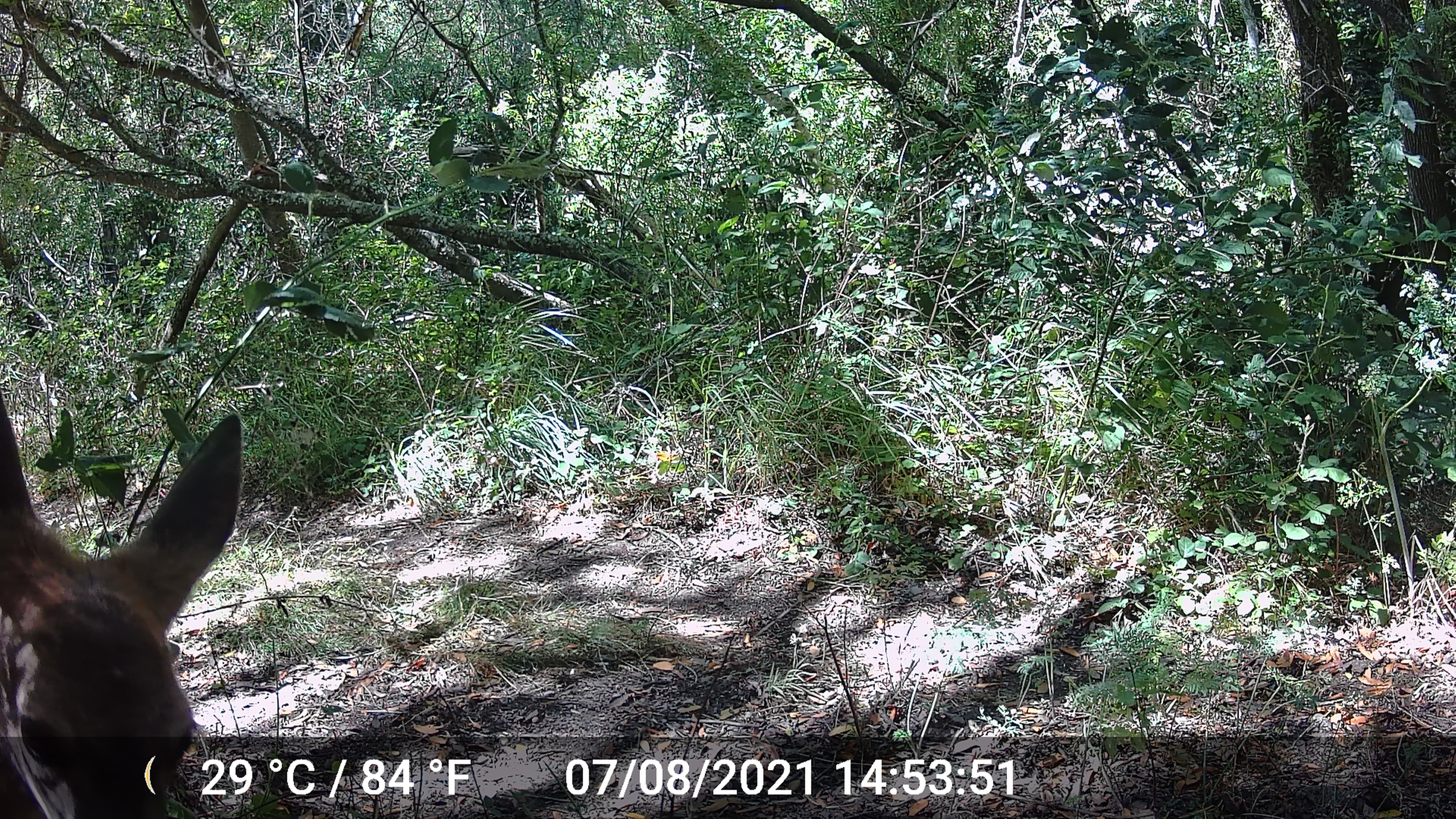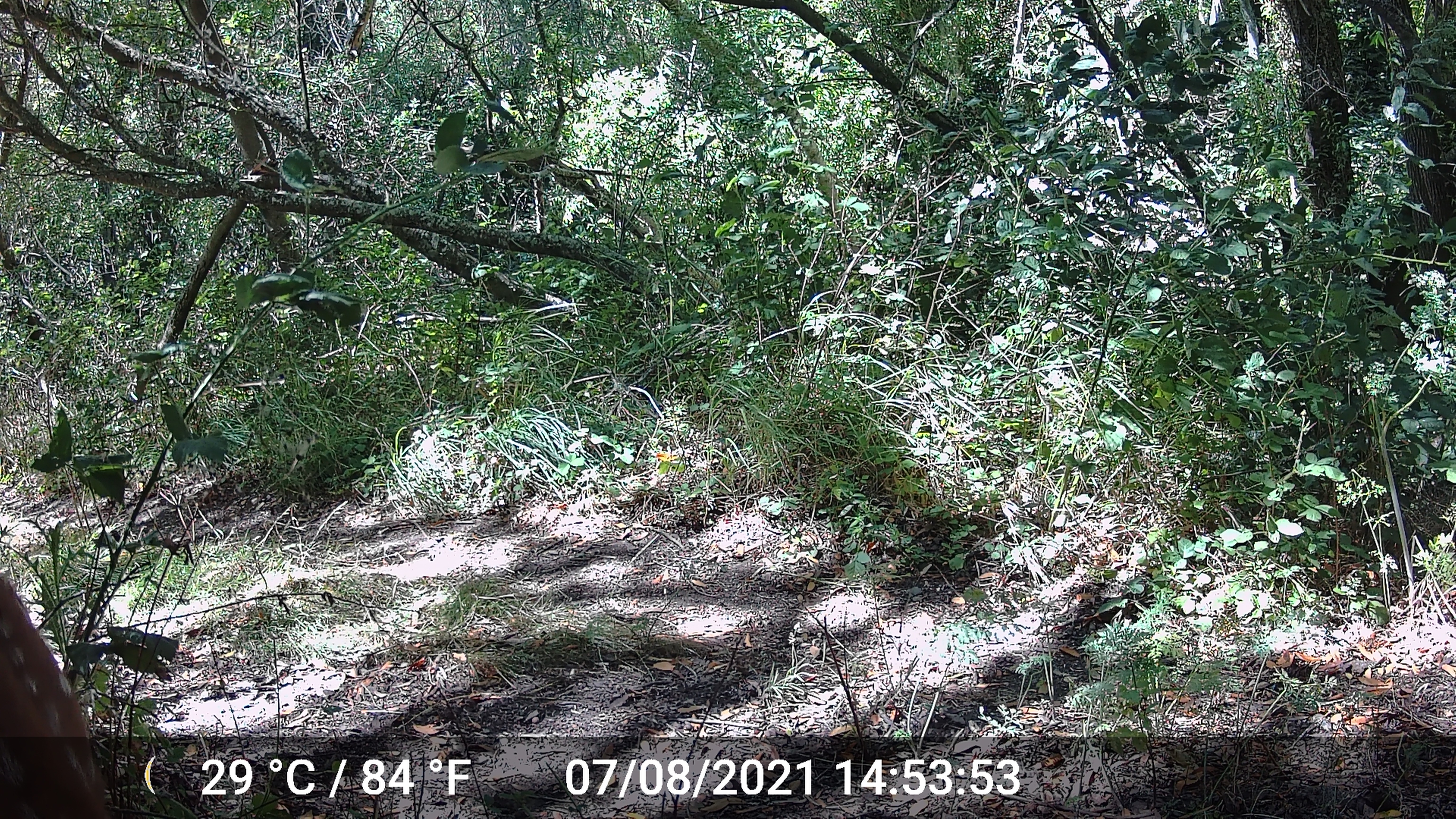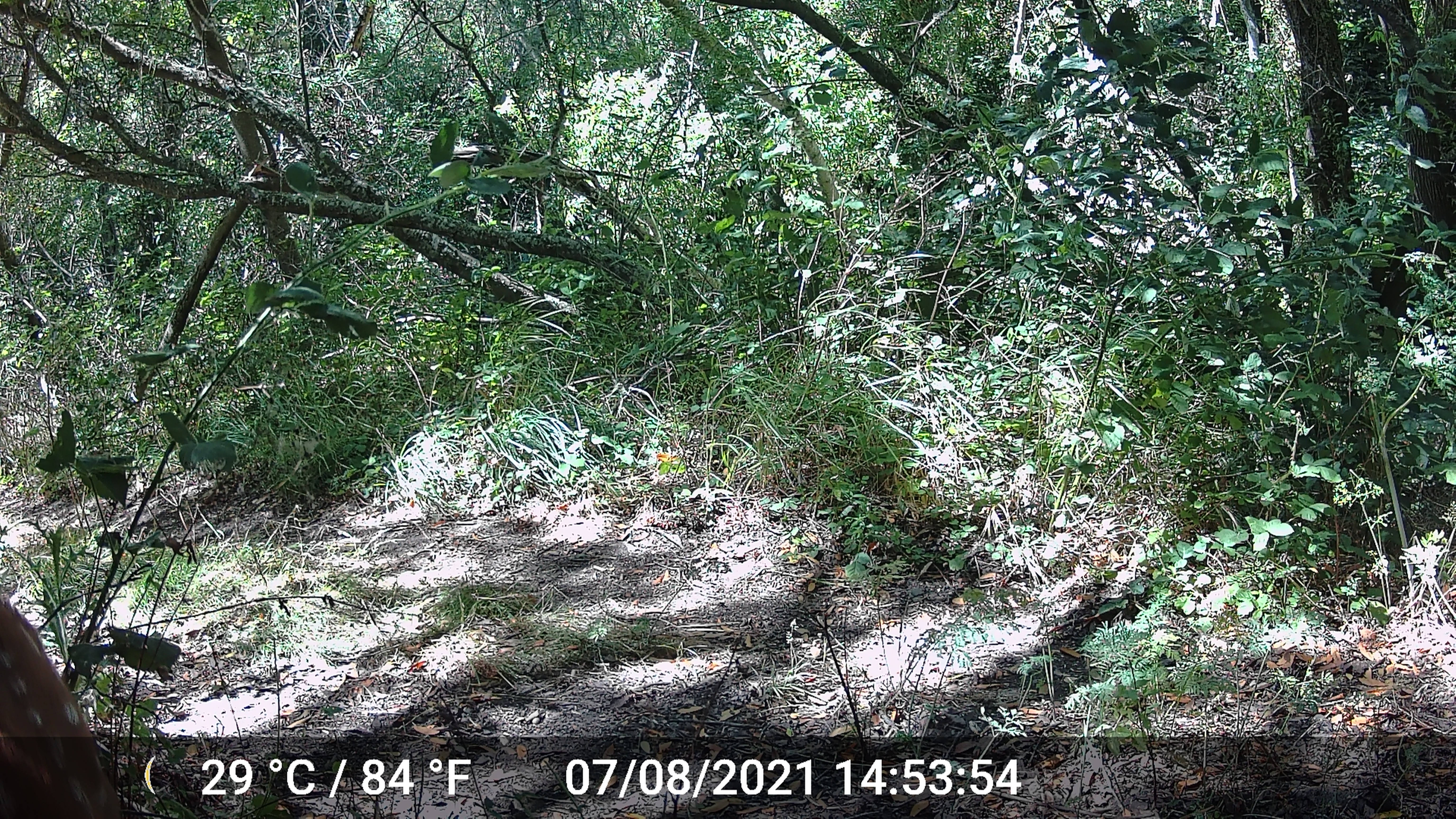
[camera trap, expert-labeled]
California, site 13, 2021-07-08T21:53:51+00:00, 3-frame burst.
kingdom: Animalia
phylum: Chordata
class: Mammalia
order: Artiodactyla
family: Cervidae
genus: Odocoileus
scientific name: Odocoileus hemionus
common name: mule deer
Mule deer (Odocoileus hemionus).